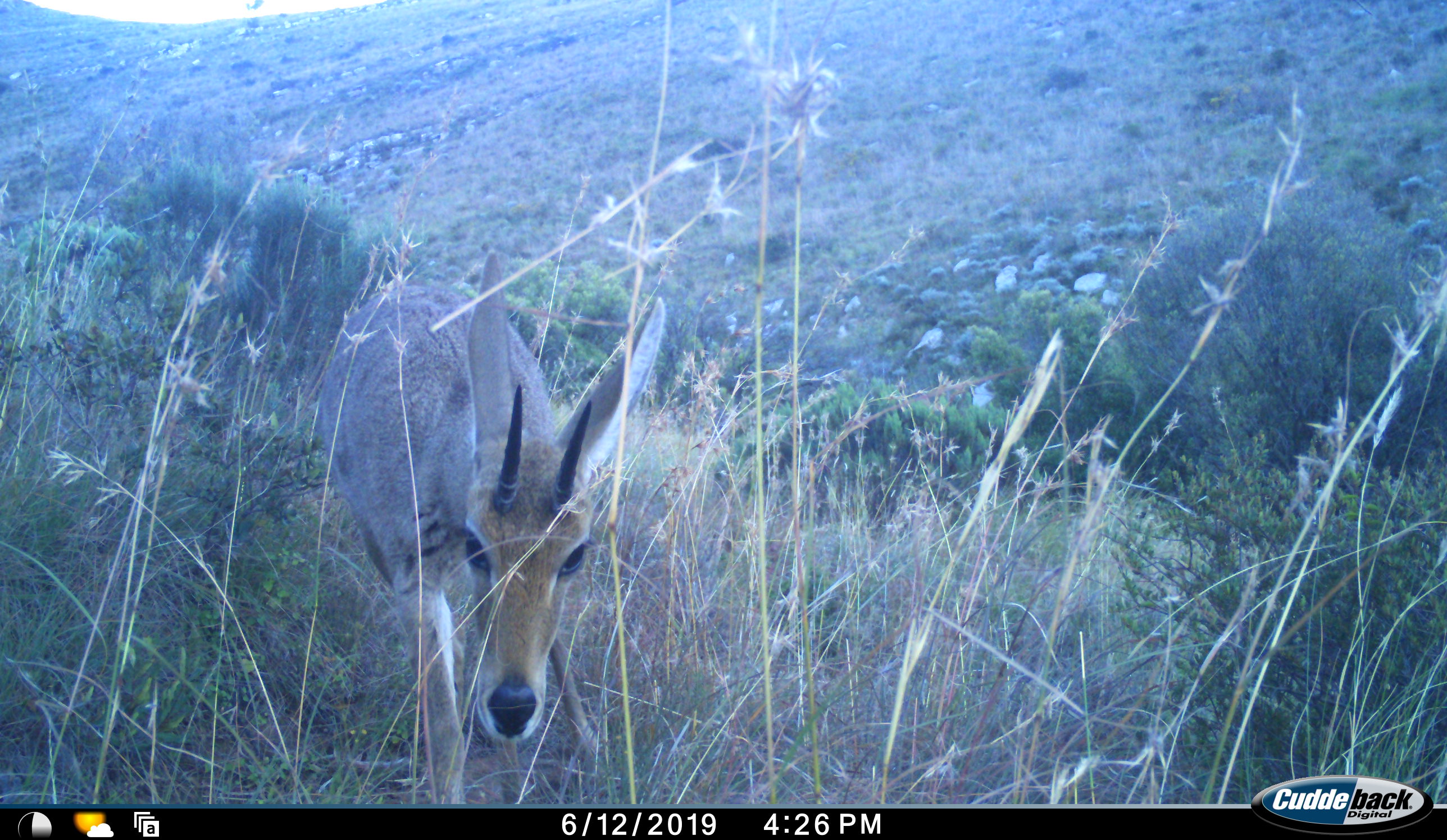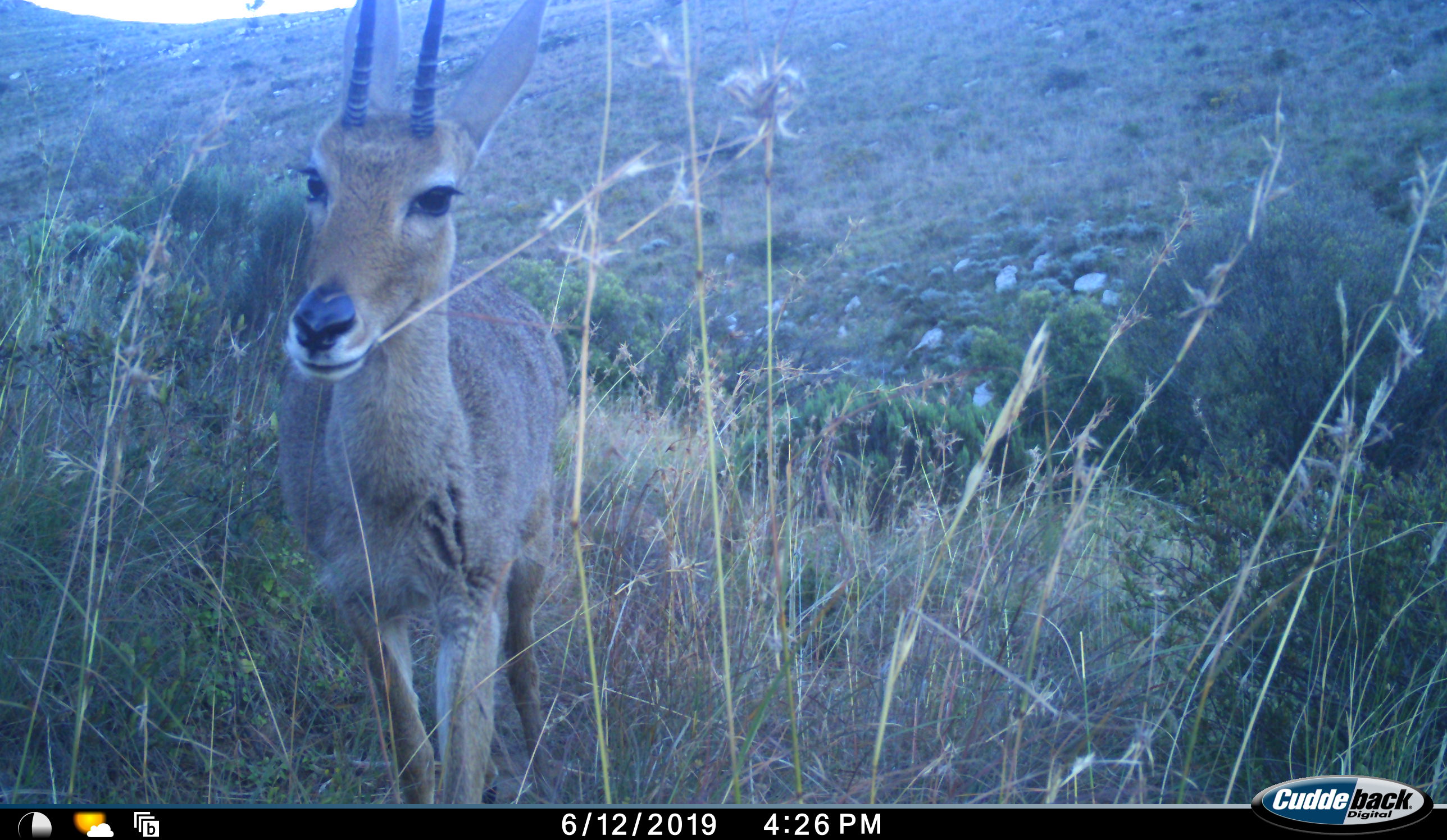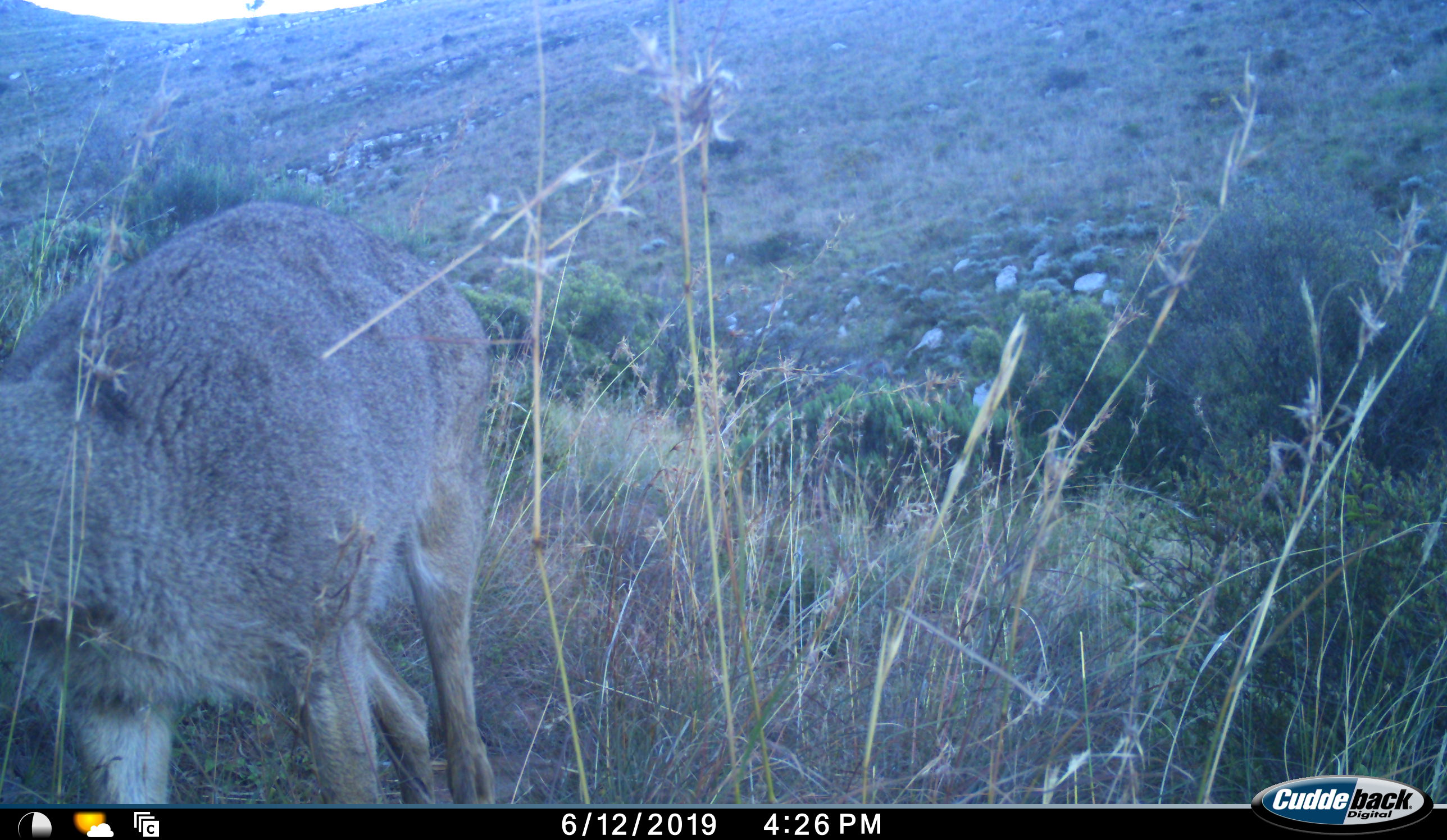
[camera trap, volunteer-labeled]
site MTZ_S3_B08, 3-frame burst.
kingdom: Animalia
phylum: Chordata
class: Mammalia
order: Artiodactyla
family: Bovidae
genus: Pelea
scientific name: Pelea capreolus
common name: grey rhebok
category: rhebokgrey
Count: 1.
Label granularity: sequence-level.